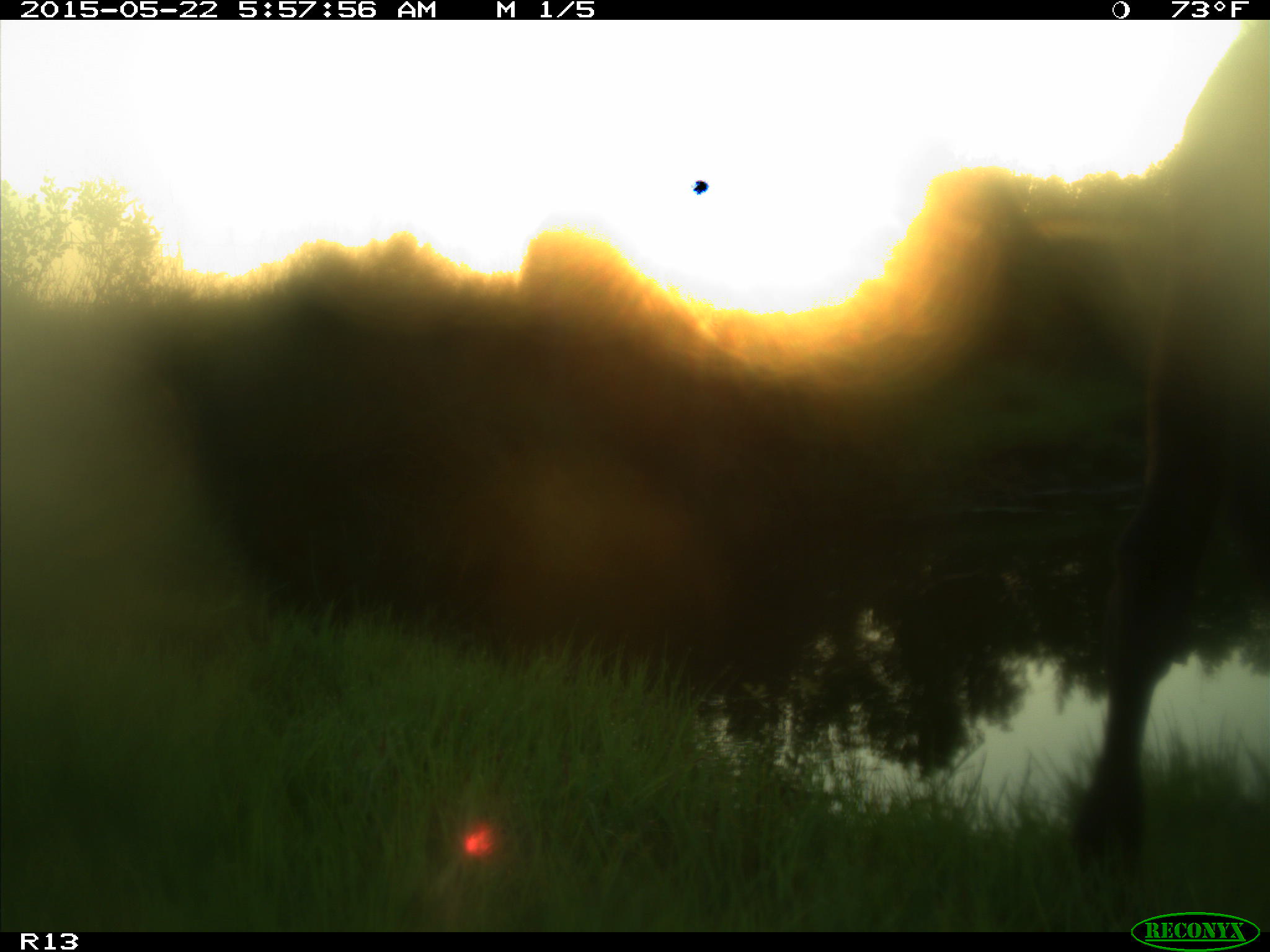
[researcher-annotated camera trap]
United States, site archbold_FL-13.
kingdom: Animalia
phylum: Chordata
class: Mammalia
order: Artiodactyla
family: Bovidae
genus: Bos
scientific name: Bos taurus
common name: domestic cow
Bos taurus (domestic cow).